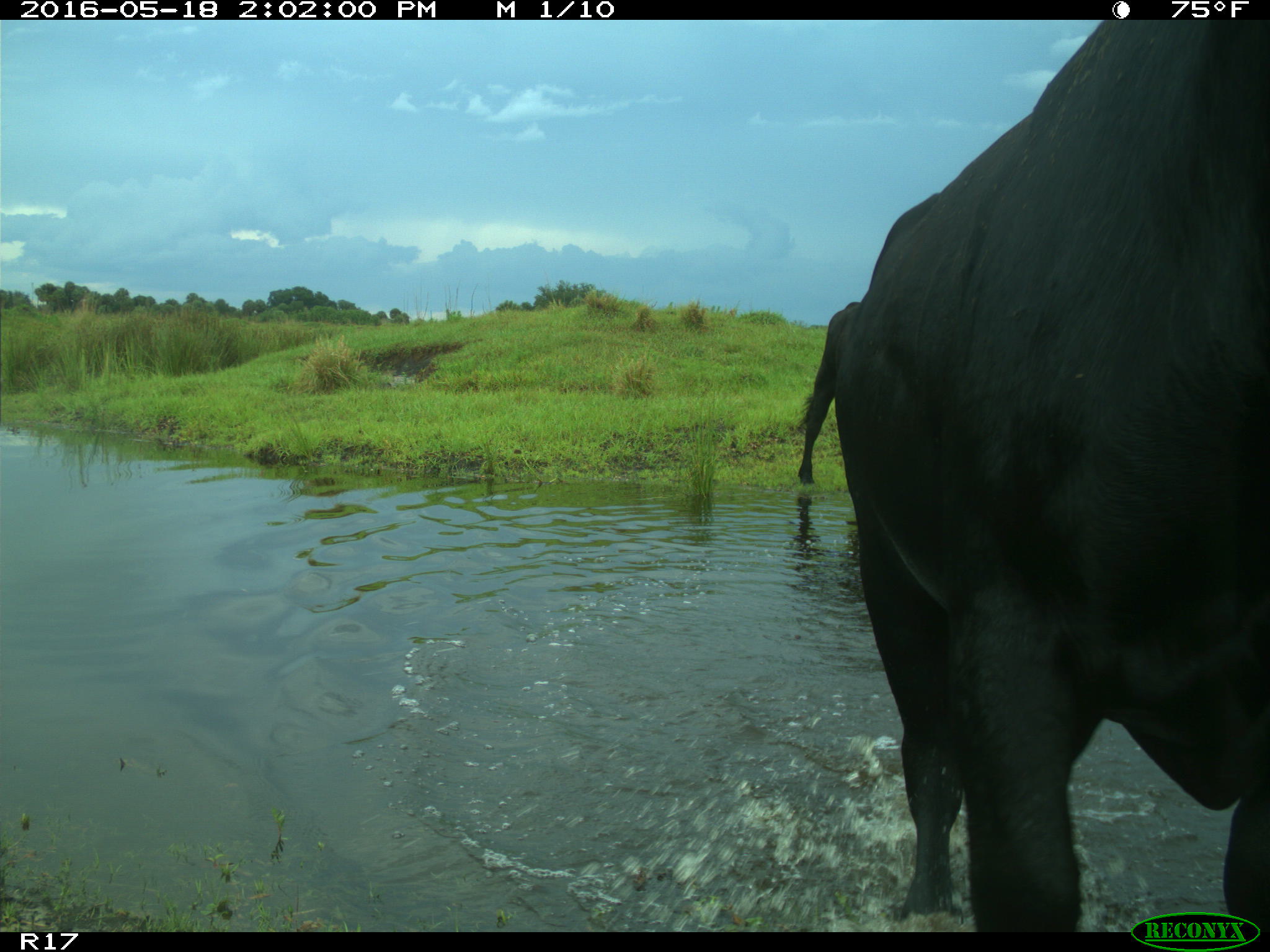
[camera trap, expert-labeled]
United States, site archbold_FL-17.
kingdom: Animalia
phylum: Chordata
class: Mammalia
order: Artiodactyla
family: Bovidae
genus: Bos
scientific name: Bos taurus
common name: domestic cow